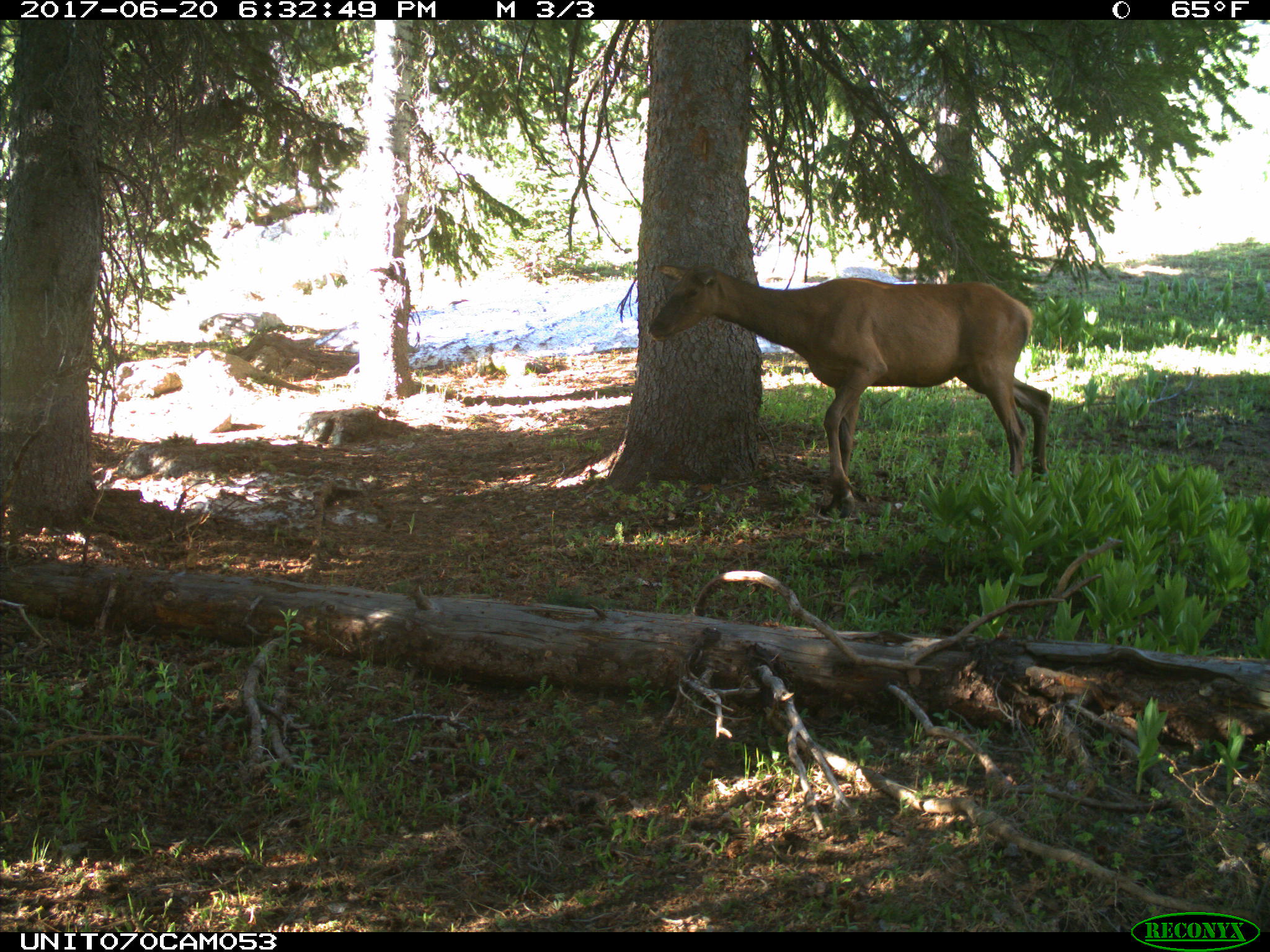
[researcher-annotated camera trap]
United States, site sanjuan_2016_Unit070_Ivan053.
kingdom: Animalia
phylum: Chordata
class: Mammalia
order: Artiodactyla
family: Cervidae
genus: Cervus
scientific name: Cervus elaphus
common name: red deer